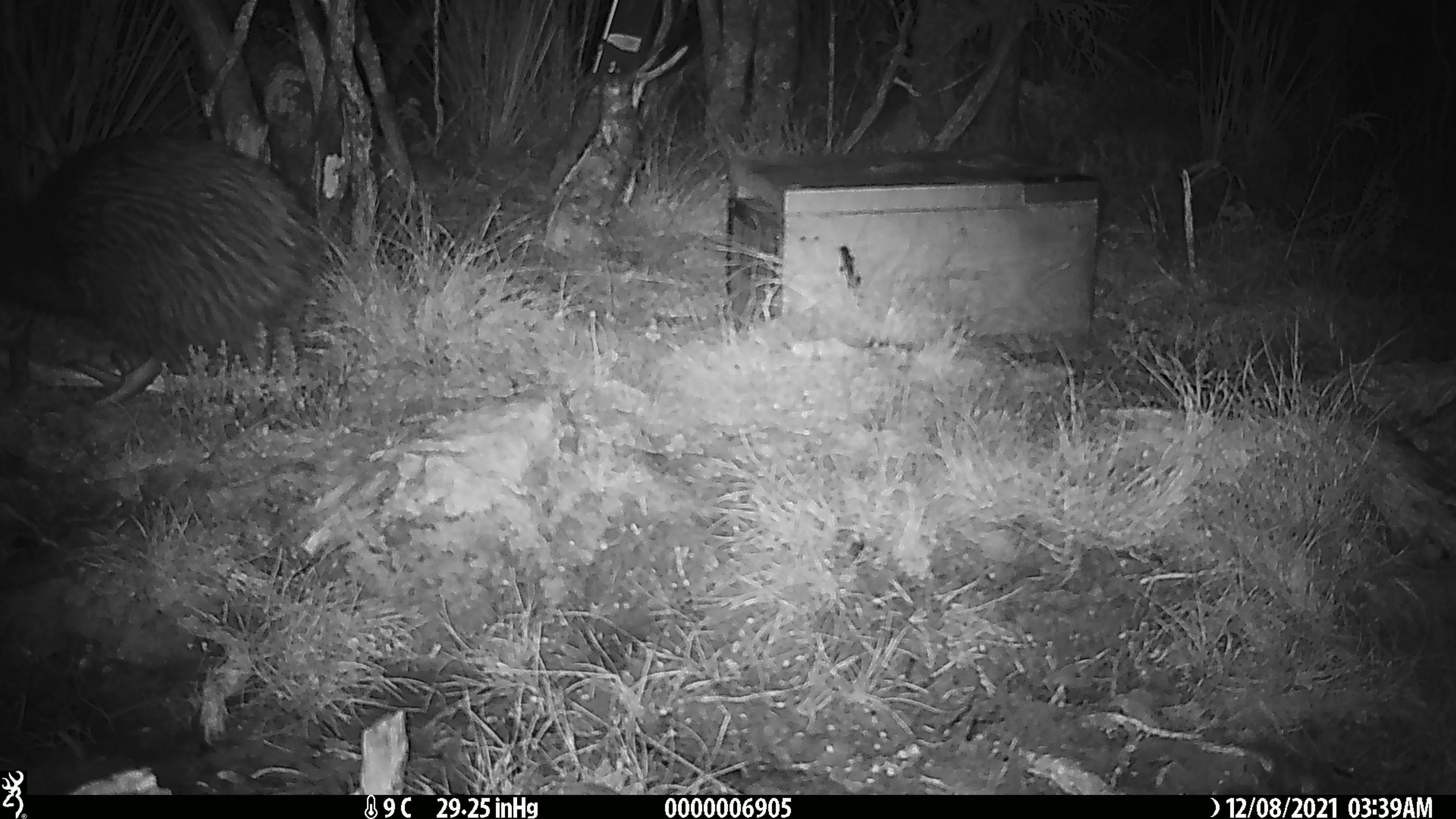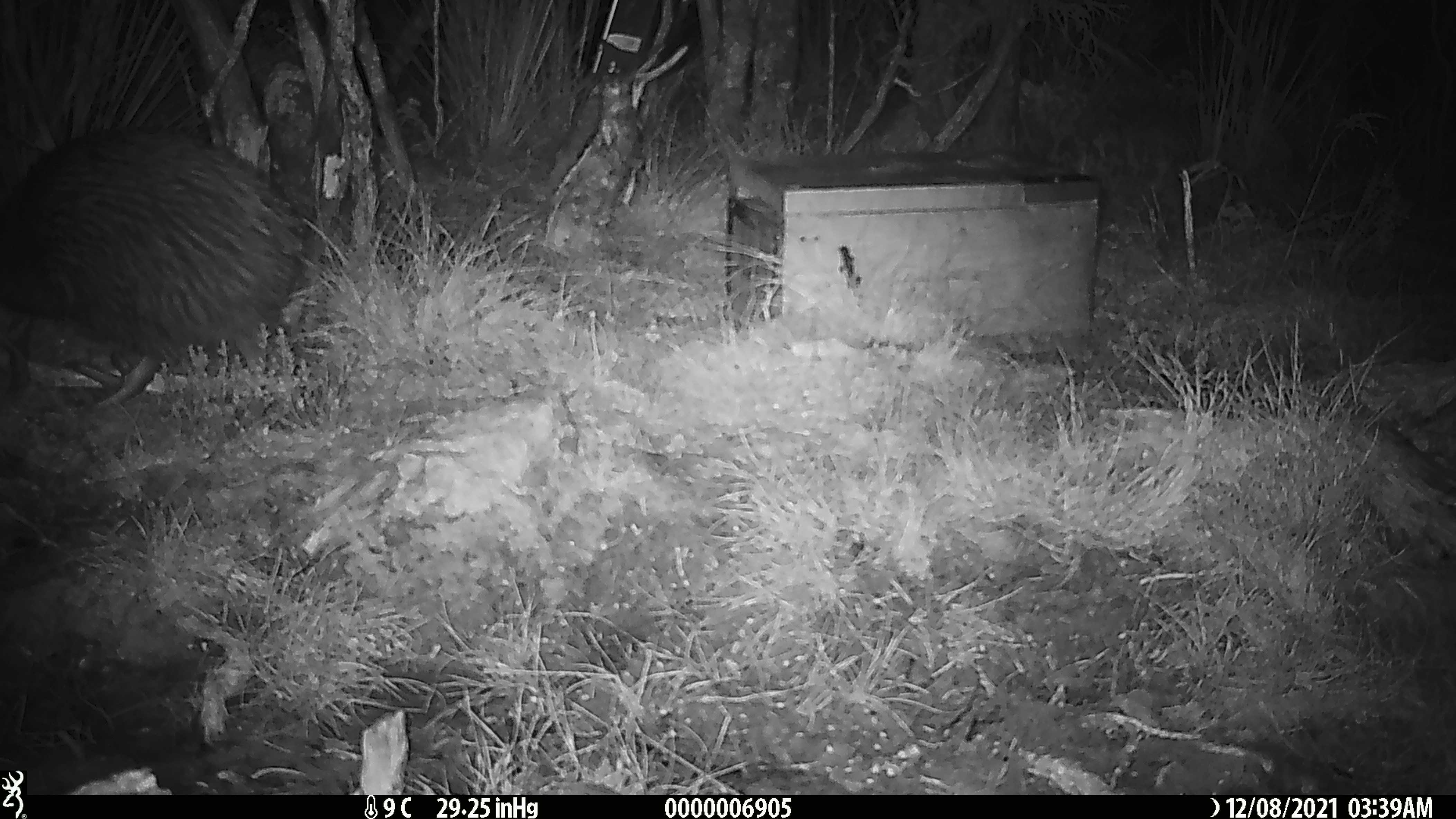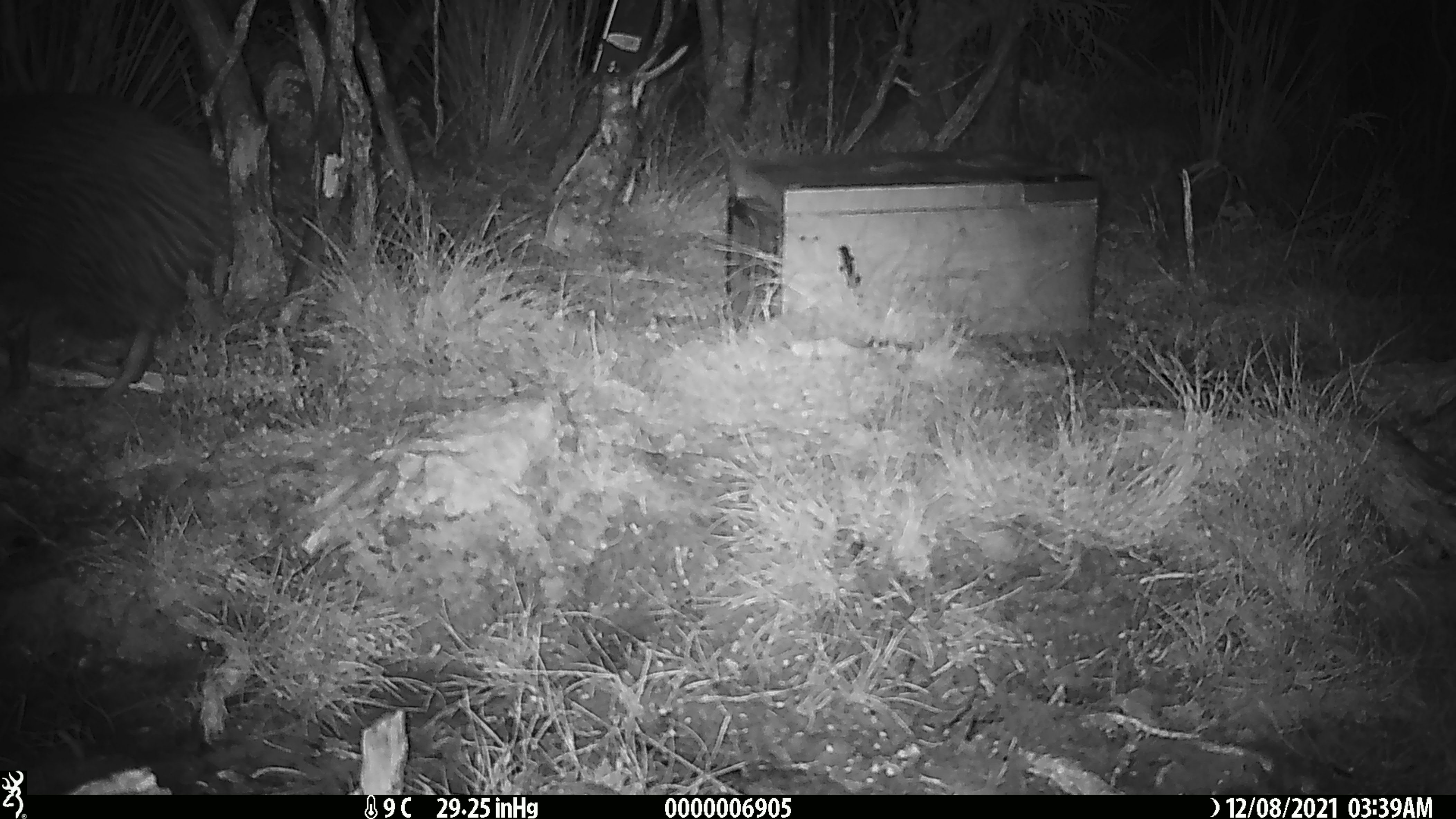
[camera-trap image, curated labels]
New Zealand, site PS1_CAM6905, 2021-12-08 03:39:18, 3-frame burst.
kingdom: Animalia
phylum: Chordata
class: Aves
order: Apterygiformes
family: Apterygidae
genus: Apteryx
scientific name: Apteryx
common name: kiwi